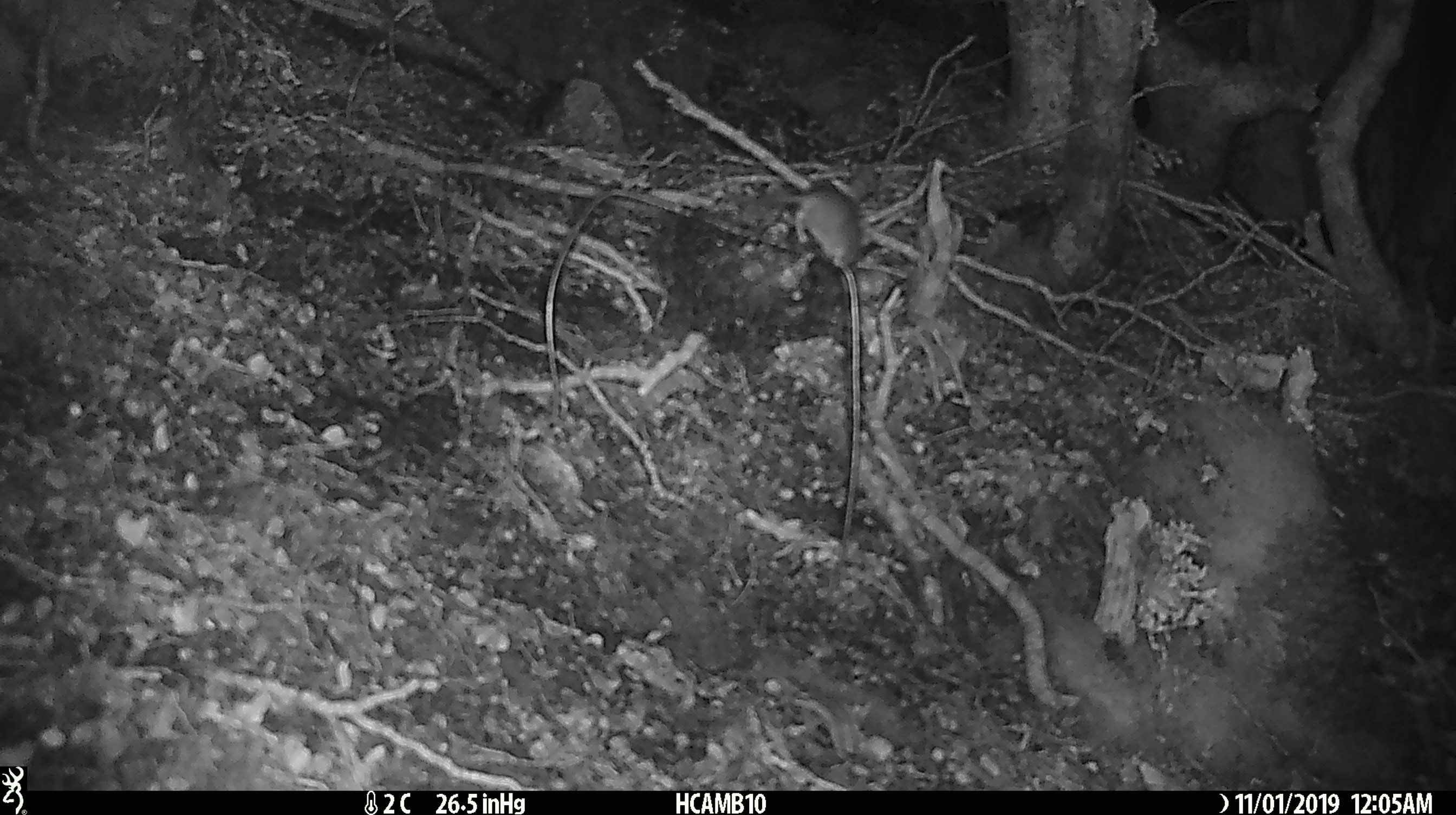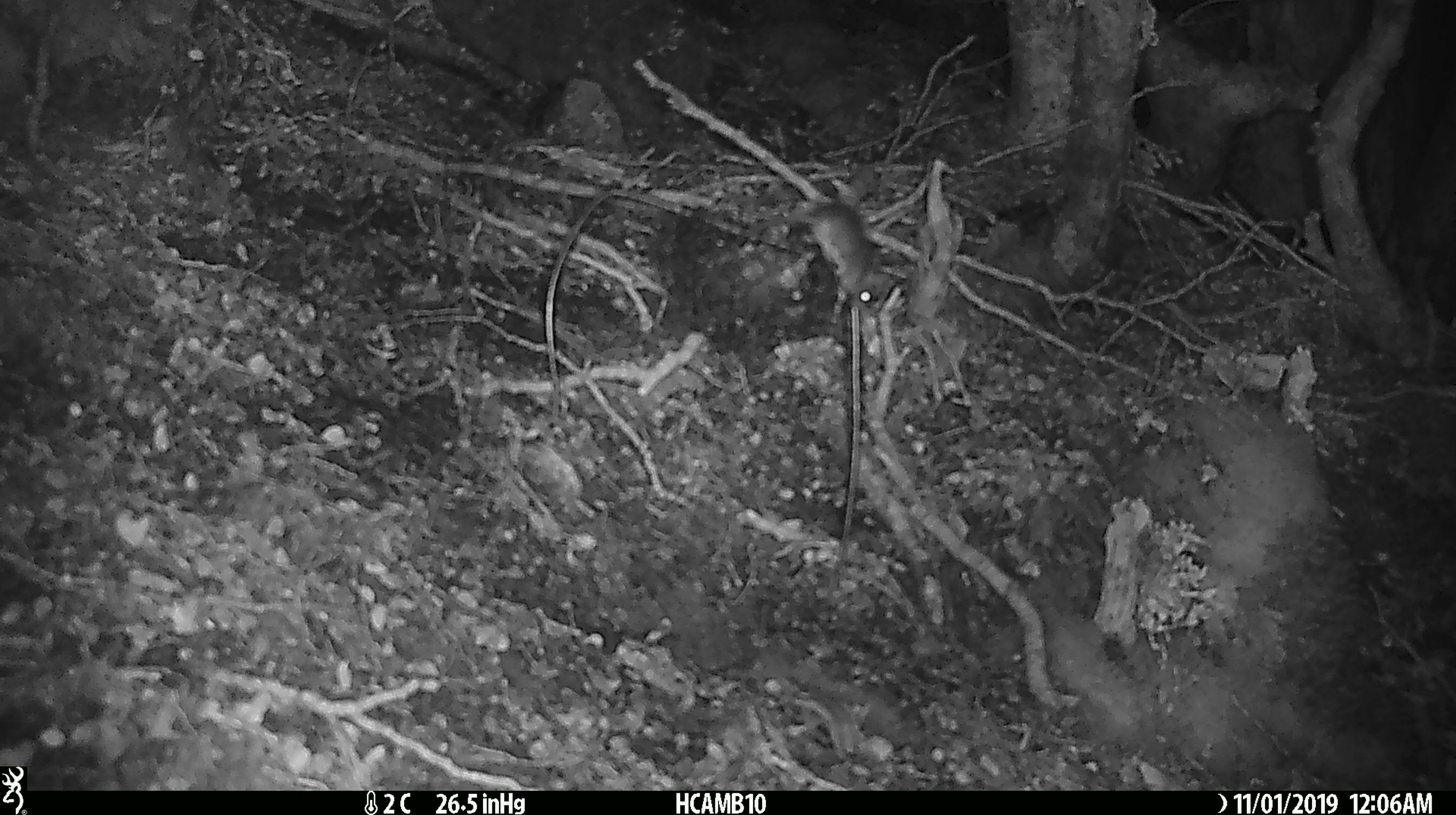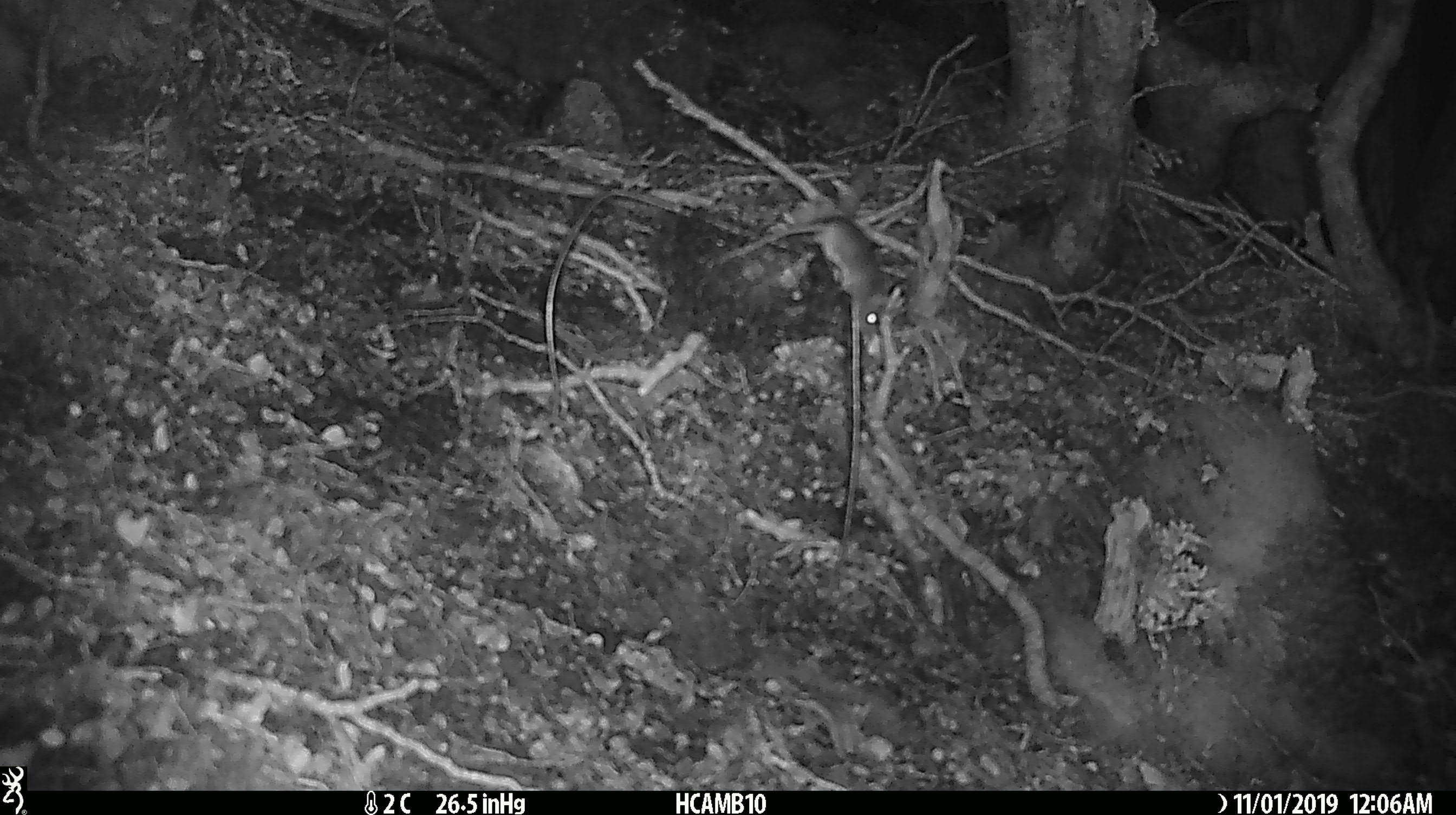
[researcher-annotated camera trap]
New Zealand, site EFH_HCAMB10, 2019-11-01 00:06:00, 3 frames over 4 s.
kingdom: Animalia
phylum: Chordata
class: Mammalia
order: Rodentia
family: Muridae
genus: Mus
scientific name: Mus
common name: mouse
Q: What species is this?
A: Mouse (Mus).